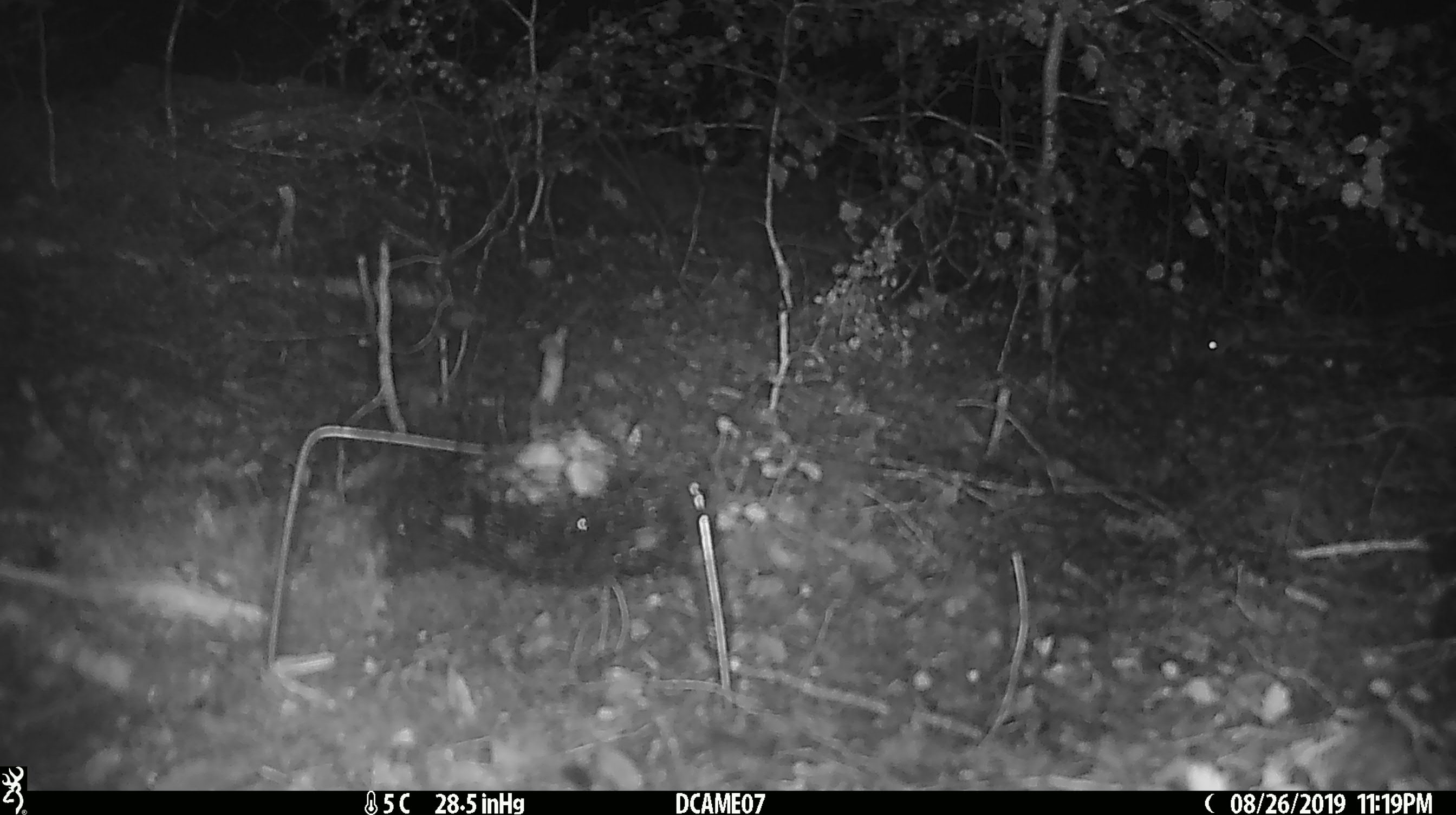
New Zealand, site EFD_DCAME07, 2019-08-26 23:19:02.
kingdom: Animalia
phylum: Chordata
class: Mammalia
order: Rodentia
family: Muridae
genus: Mus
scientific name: Mus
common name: mouse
Mouse (Mus).